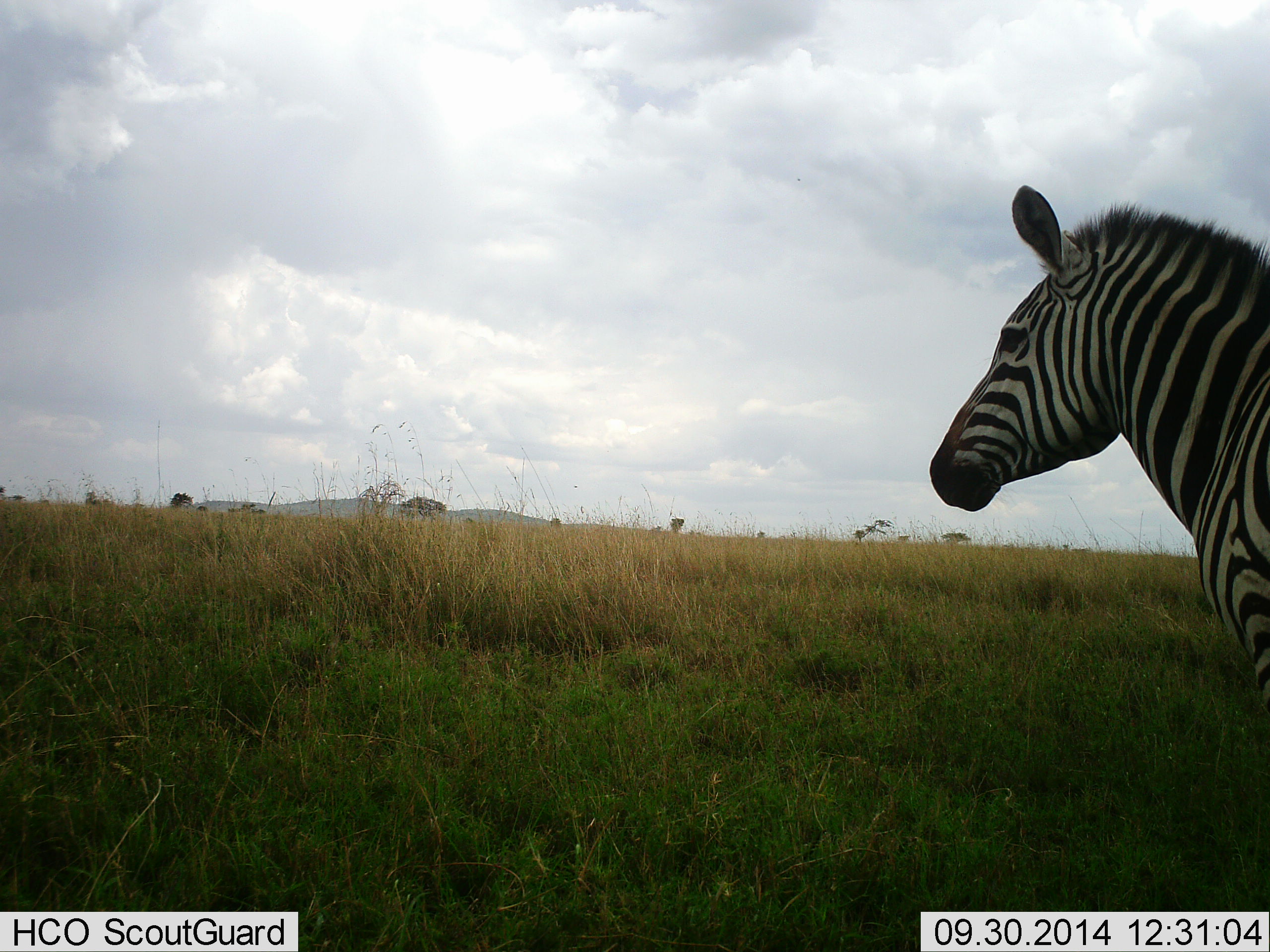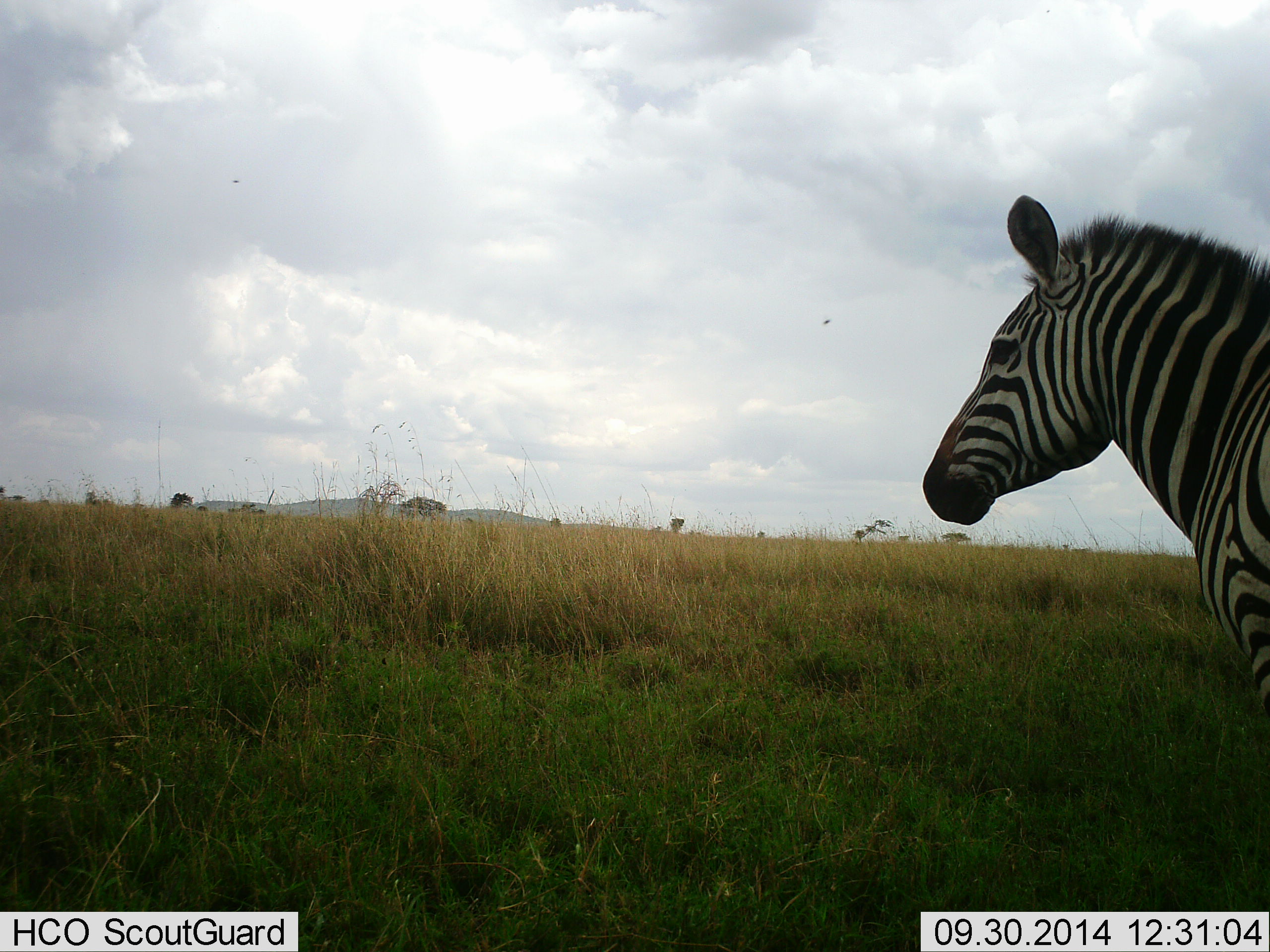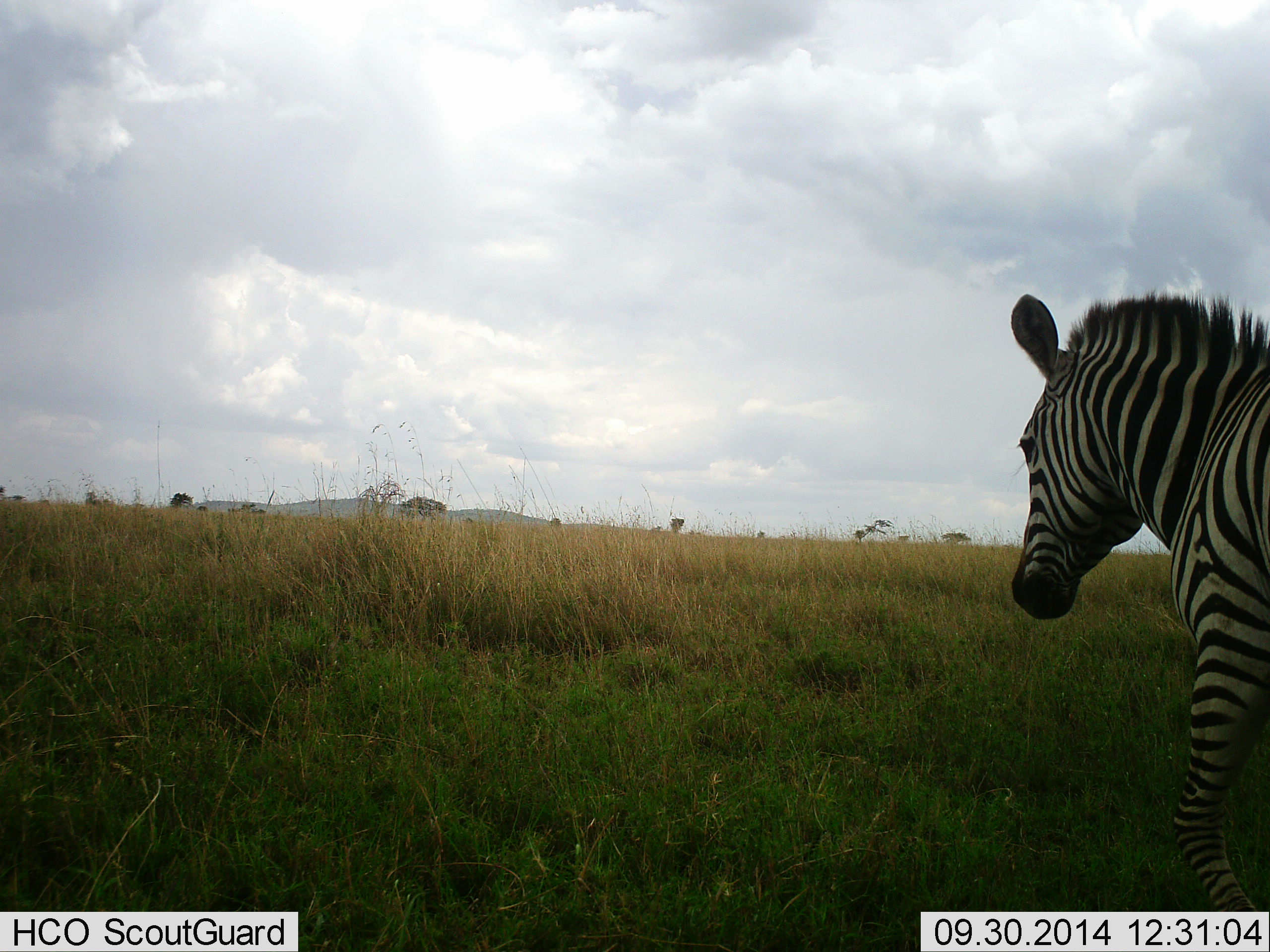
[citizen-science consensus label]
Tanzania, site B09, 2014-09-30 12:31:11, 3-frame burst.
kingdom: Animalia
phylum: Chordata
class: Mammalia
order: Perissodactyla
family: Equidae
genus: Equus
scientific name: Equus quagga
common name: plains zebra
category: zebra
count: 1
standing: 54%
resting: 8%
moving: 38%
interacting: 0%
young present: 0%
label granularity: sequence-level